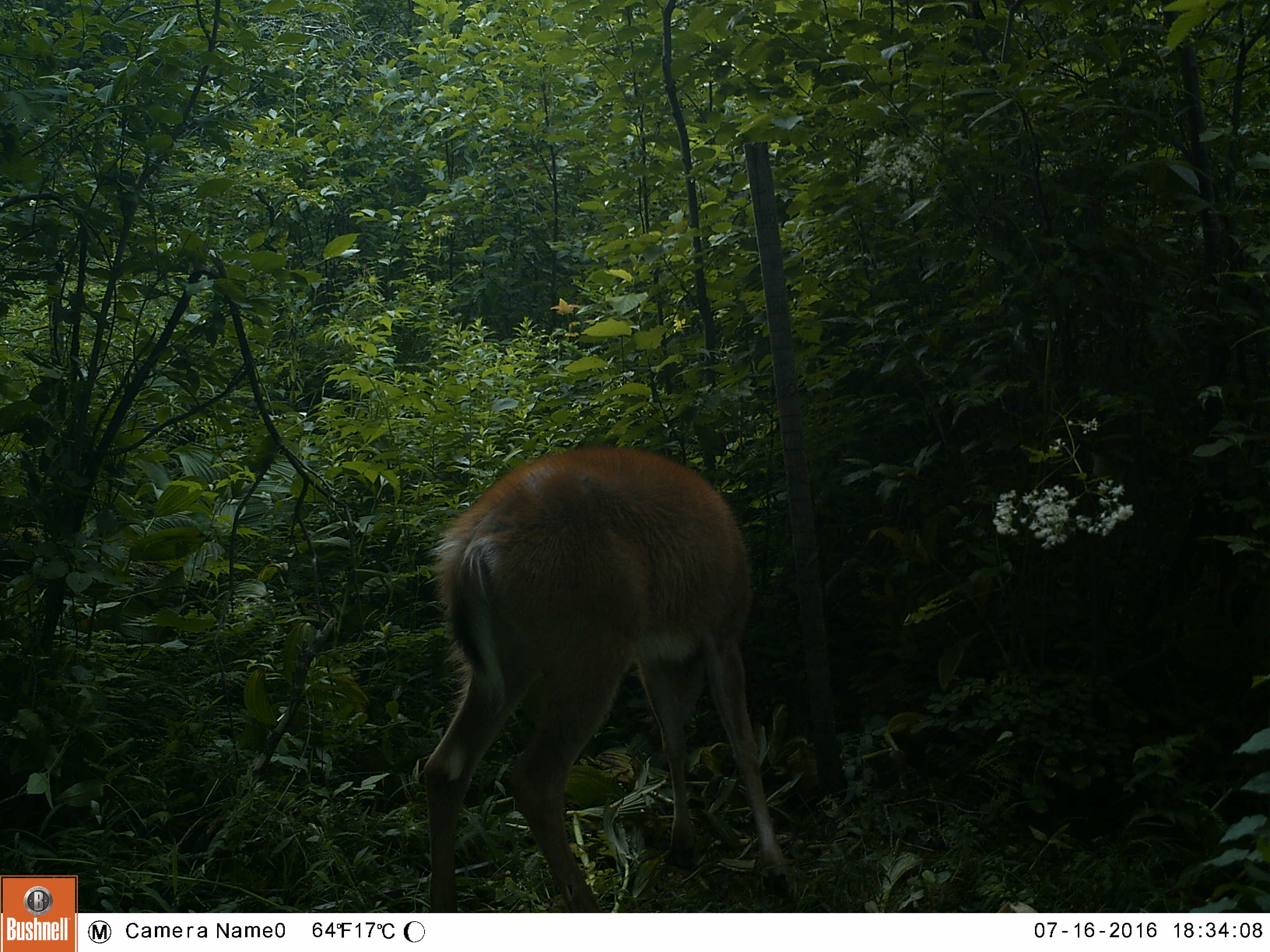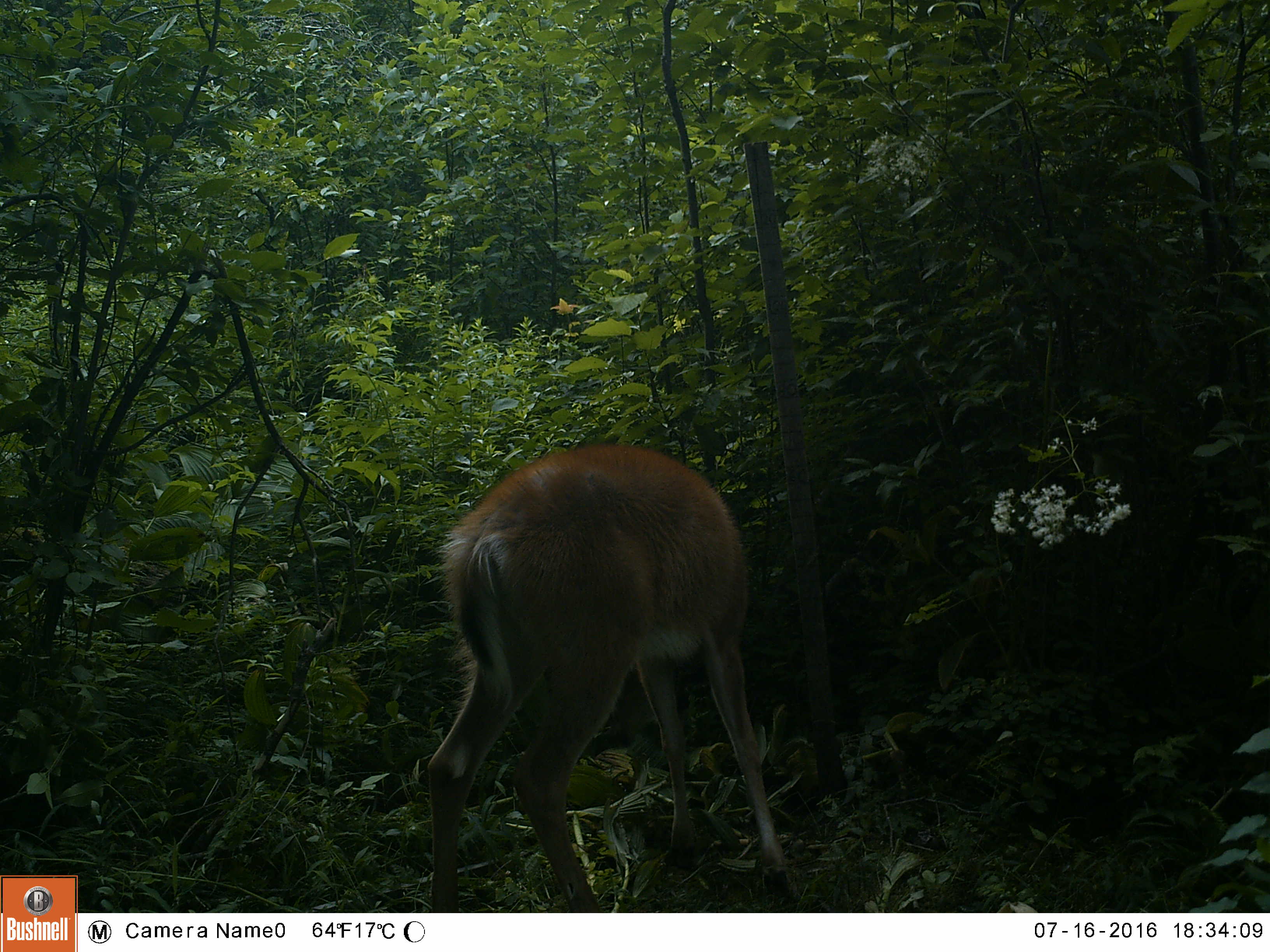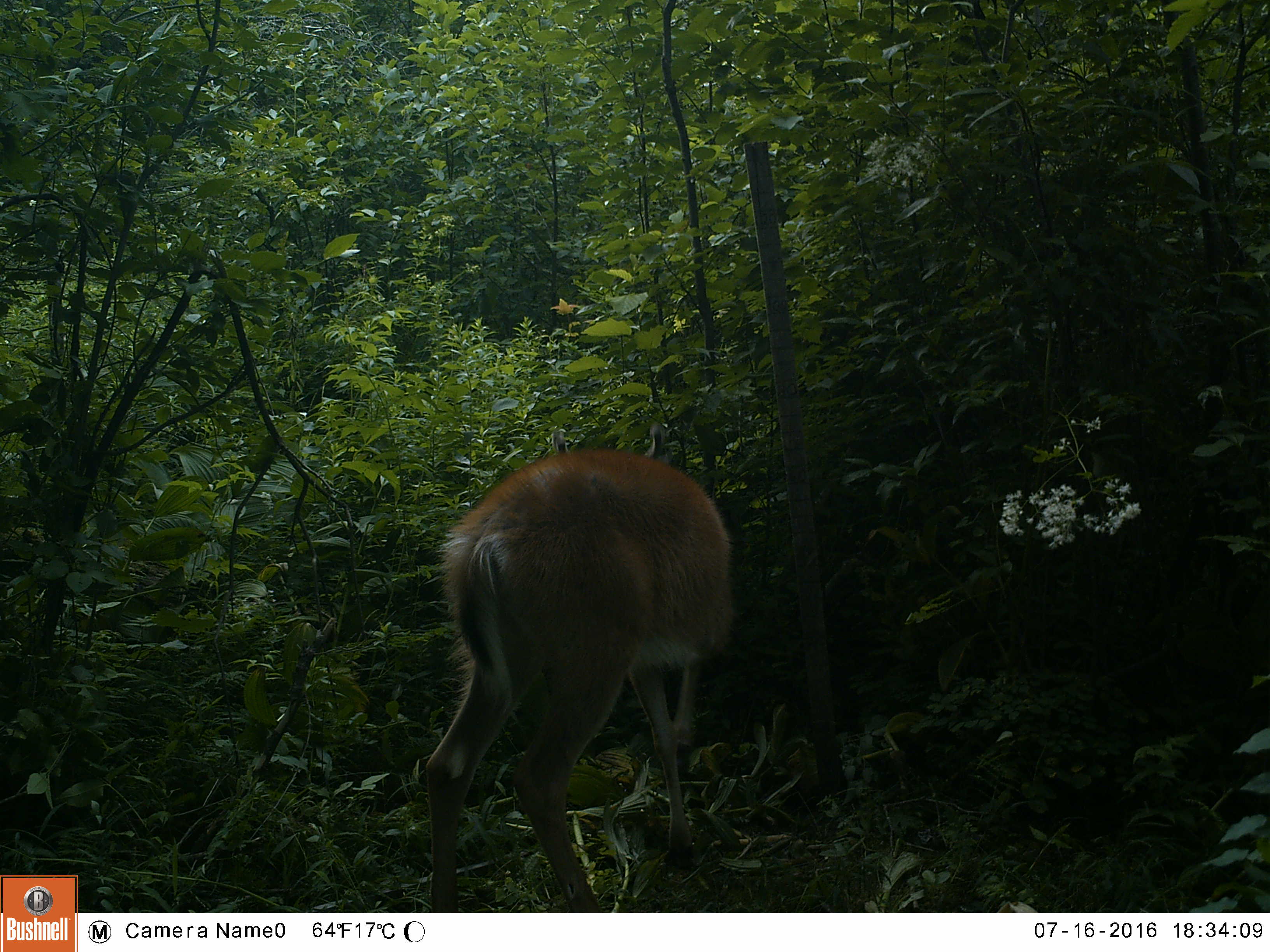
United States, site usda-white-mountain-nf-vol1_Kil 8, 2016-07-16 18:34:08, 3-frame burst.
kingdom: Animalia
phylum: Chordata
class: Mammalia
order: Artiodactyla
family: Cervidae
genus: Odocoileus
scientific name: Odocoileus virginianus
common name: white-tailed deer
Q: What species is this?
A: White-tailed deer (Odocoileus virginianus).